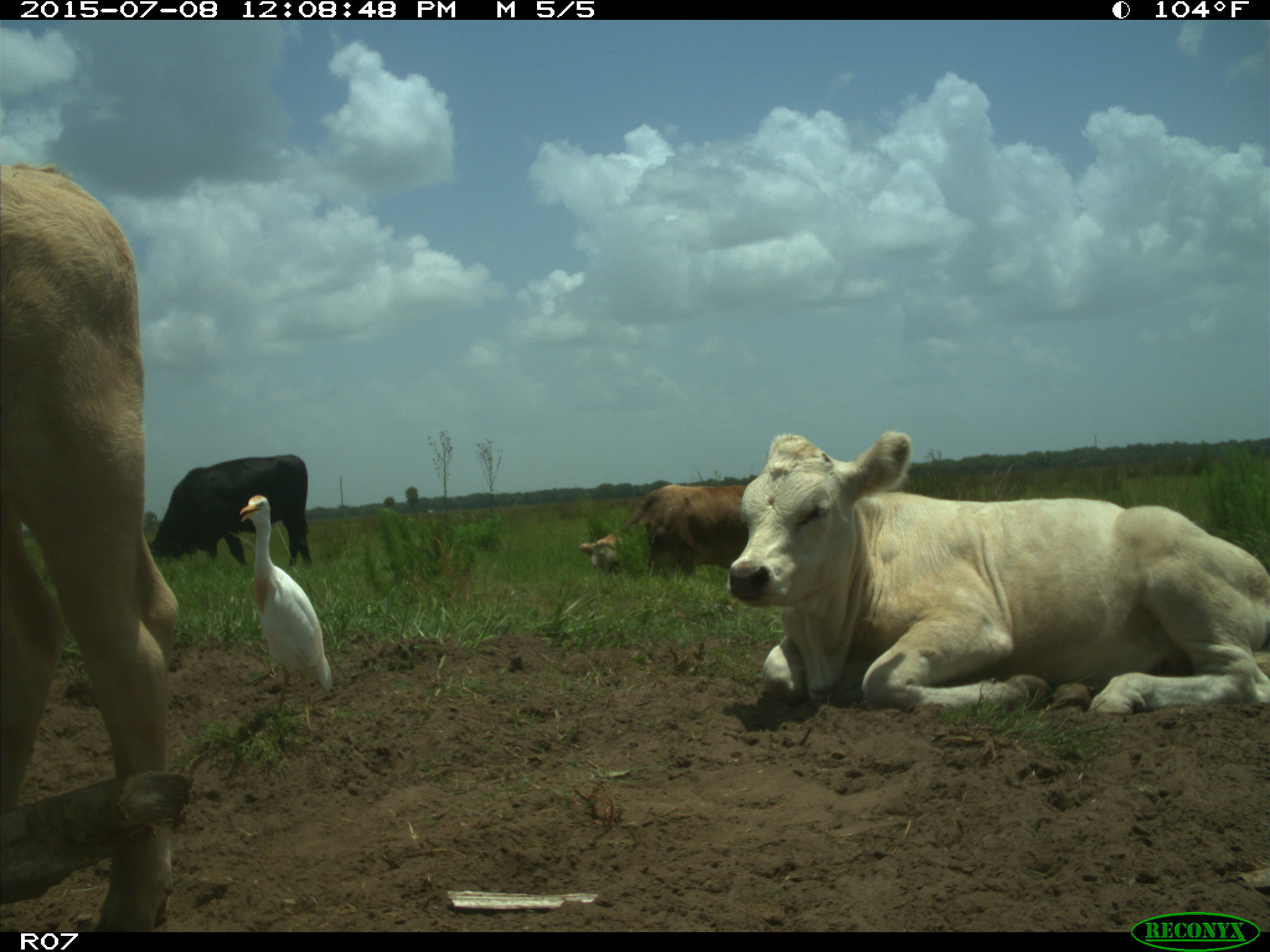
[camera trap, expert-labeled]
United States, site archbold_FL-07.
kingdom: Animalia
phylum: Chordata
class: Mammalia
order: Artiodactyla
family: Bovidae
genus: Bos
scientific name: Bos taurus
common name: domestic cow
Bos taurus (domestic cow).